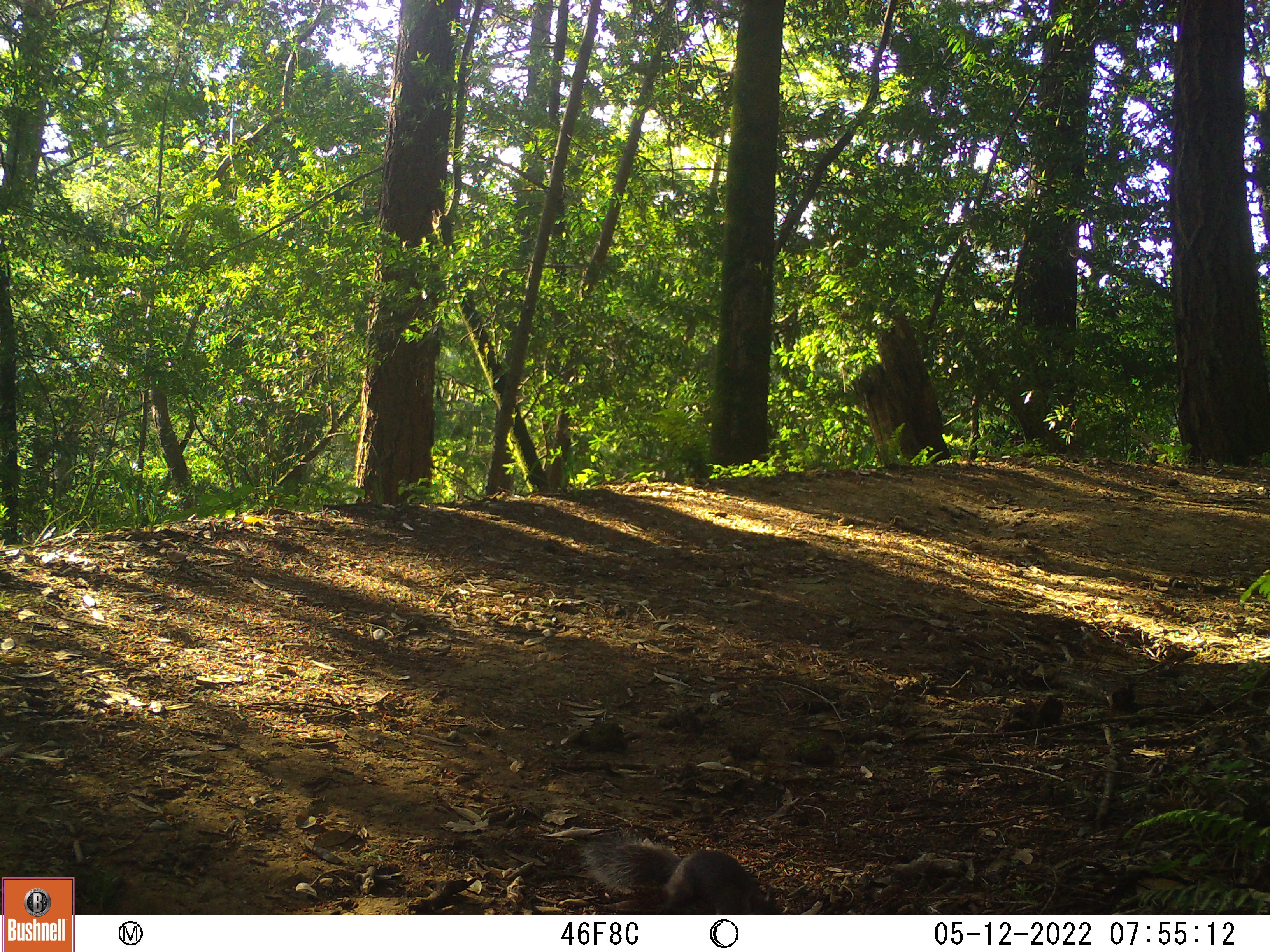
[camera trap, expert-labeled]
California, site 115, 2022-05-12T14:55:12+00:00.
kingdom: Animalia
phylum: Chordata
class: Mammalia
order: Rodentia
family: Sciuridae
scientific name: Sciuridae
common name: squirrel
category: unknown squirrel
Unknown squirrel (squirrel) (Sciuridae).